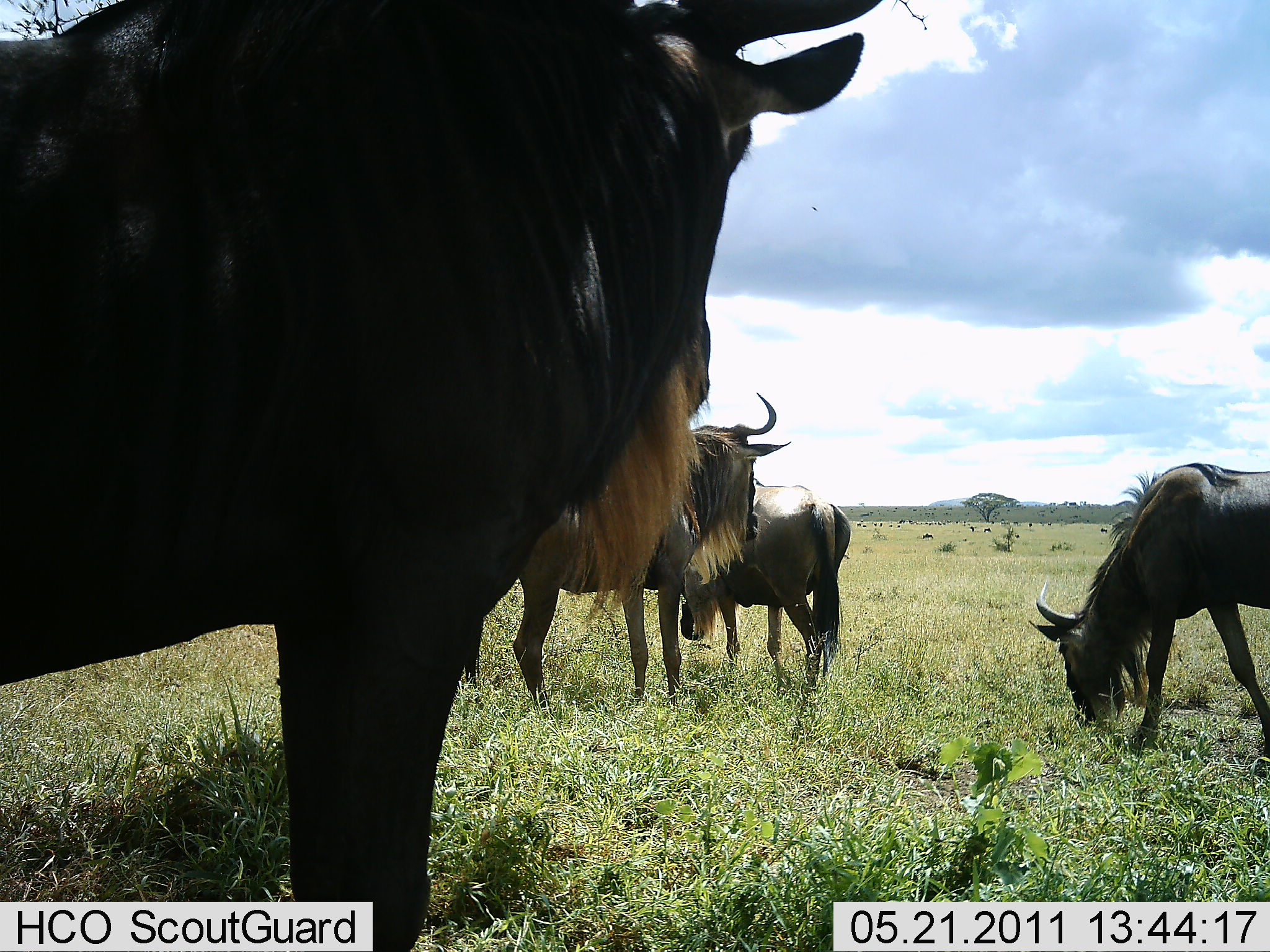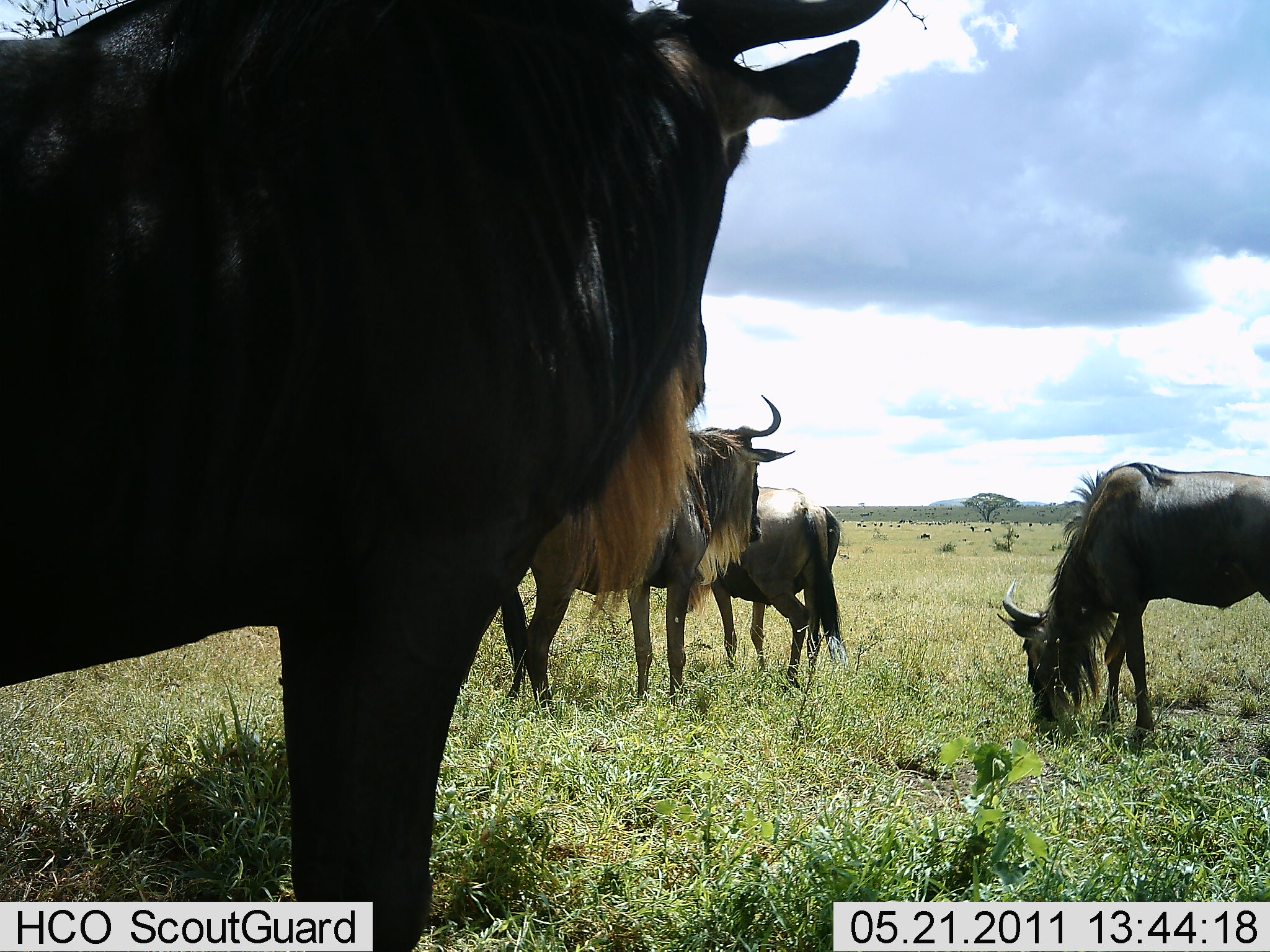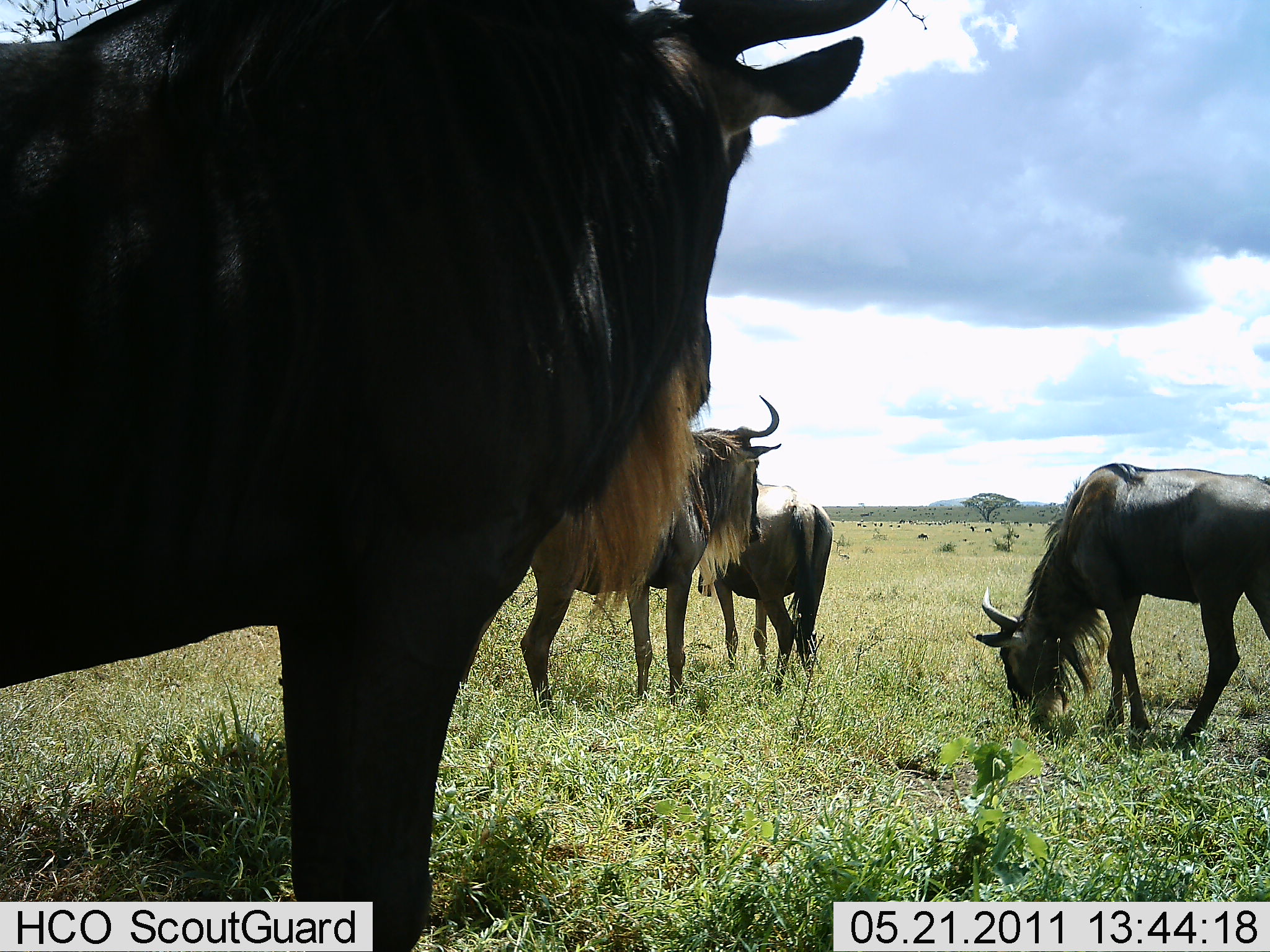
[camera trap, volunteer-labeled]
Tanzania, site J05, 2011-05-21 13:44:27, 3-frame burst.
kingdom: Animalia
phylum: Chordata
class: Mammalia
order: Artiodactyla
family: Bovidae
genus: Connochaetes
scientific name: Connochaetes taurinus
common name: blue wildebeest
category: wildebeest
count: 4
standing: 80%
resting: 10%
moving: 0%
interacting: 0%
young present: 0%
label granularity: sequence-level